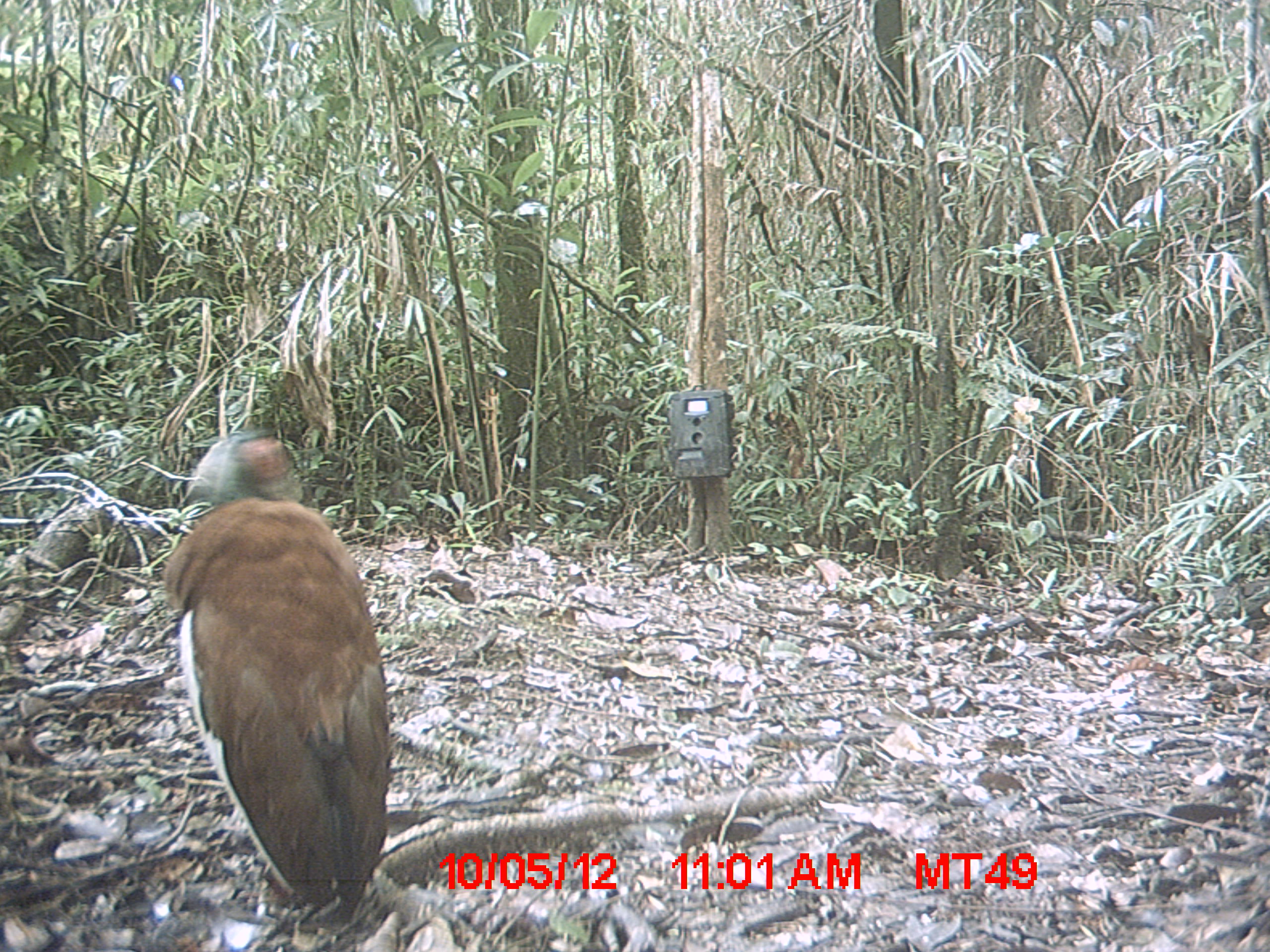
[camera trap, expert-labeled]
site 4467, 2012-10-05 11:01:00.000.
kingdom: Animalia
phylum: Chordata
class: Aves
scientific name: Aves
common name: bird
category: unknown bird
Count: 1.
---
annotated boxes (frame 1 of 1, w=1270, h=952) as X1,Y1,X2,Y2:
unknown bird: 159,431,393,924